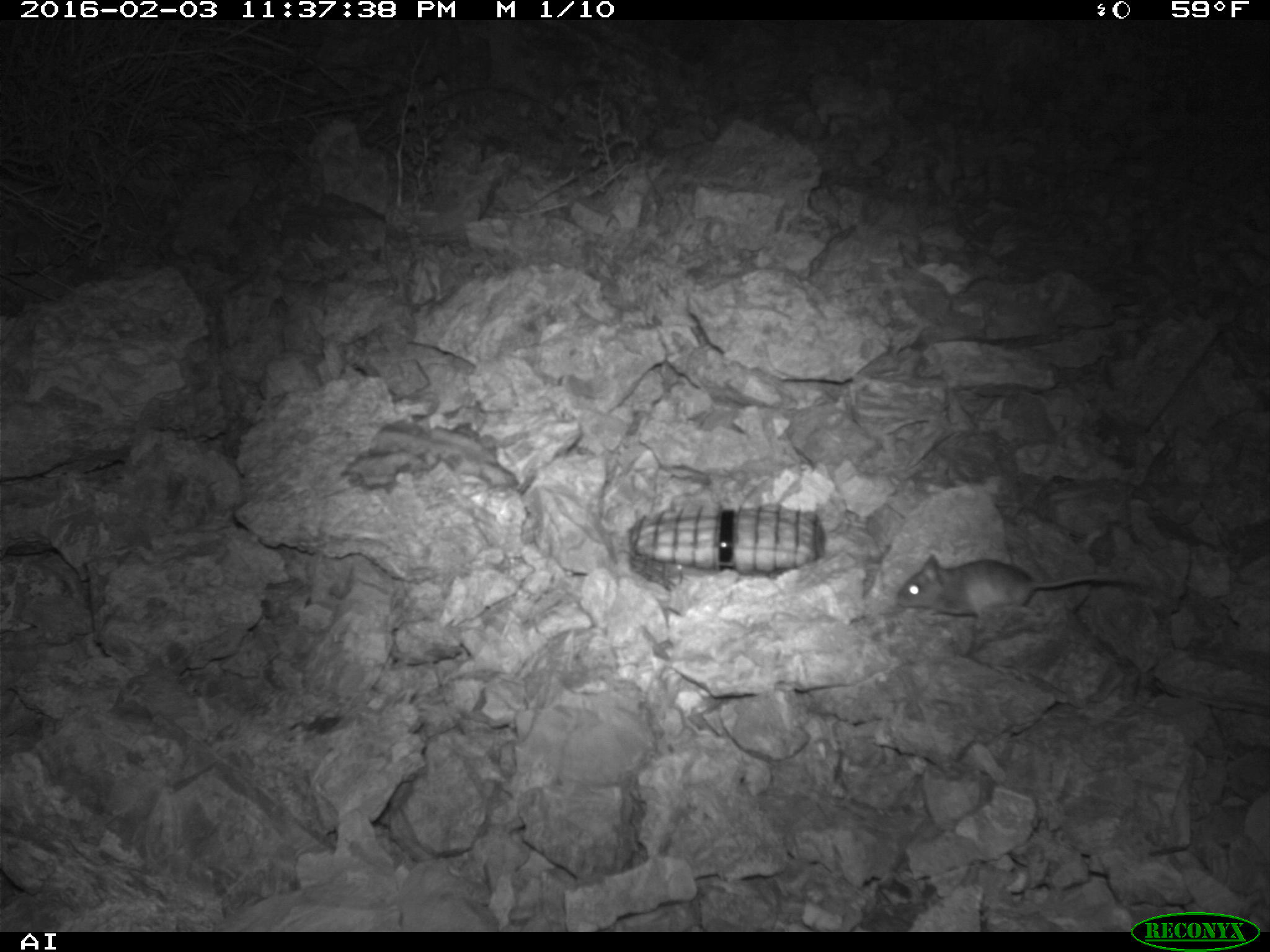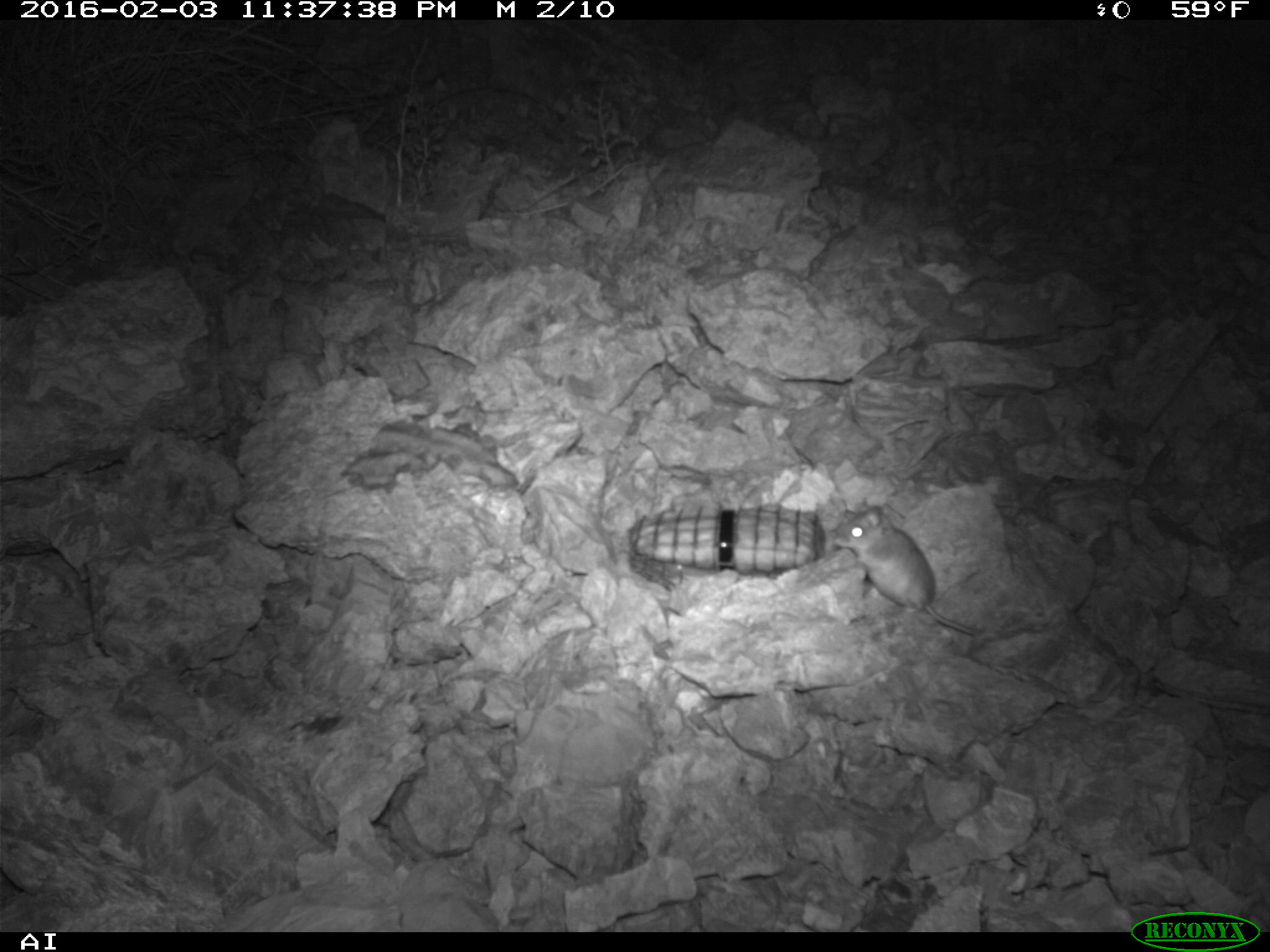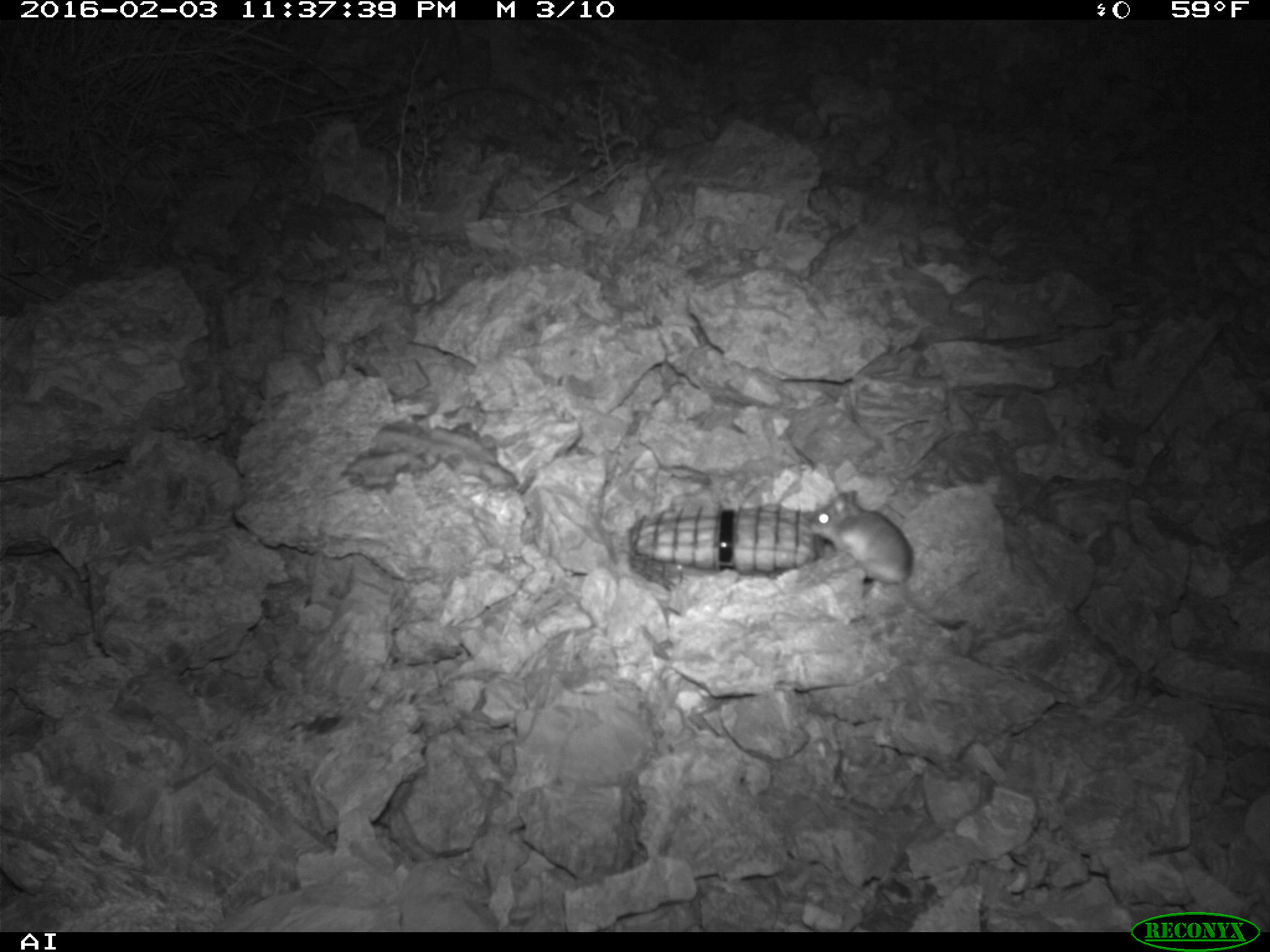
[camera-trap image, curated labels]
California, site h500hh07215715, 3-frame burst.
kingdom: Animalia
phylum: Chordata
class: Mammalia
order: Rodentia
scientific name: Rodentia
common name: rodent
Rodent (Rodentia).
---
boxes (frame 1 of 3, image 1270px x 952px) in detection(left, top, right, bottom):
rodent: detection(894, 547, 1149, 627)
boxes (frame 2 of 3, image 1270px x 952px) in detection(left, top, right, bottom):
rodent: detection(830, 496, 977, 634)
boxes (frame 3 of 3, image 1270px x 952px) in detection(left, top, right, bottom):
rodent: detection(806, 488, 954, 637)